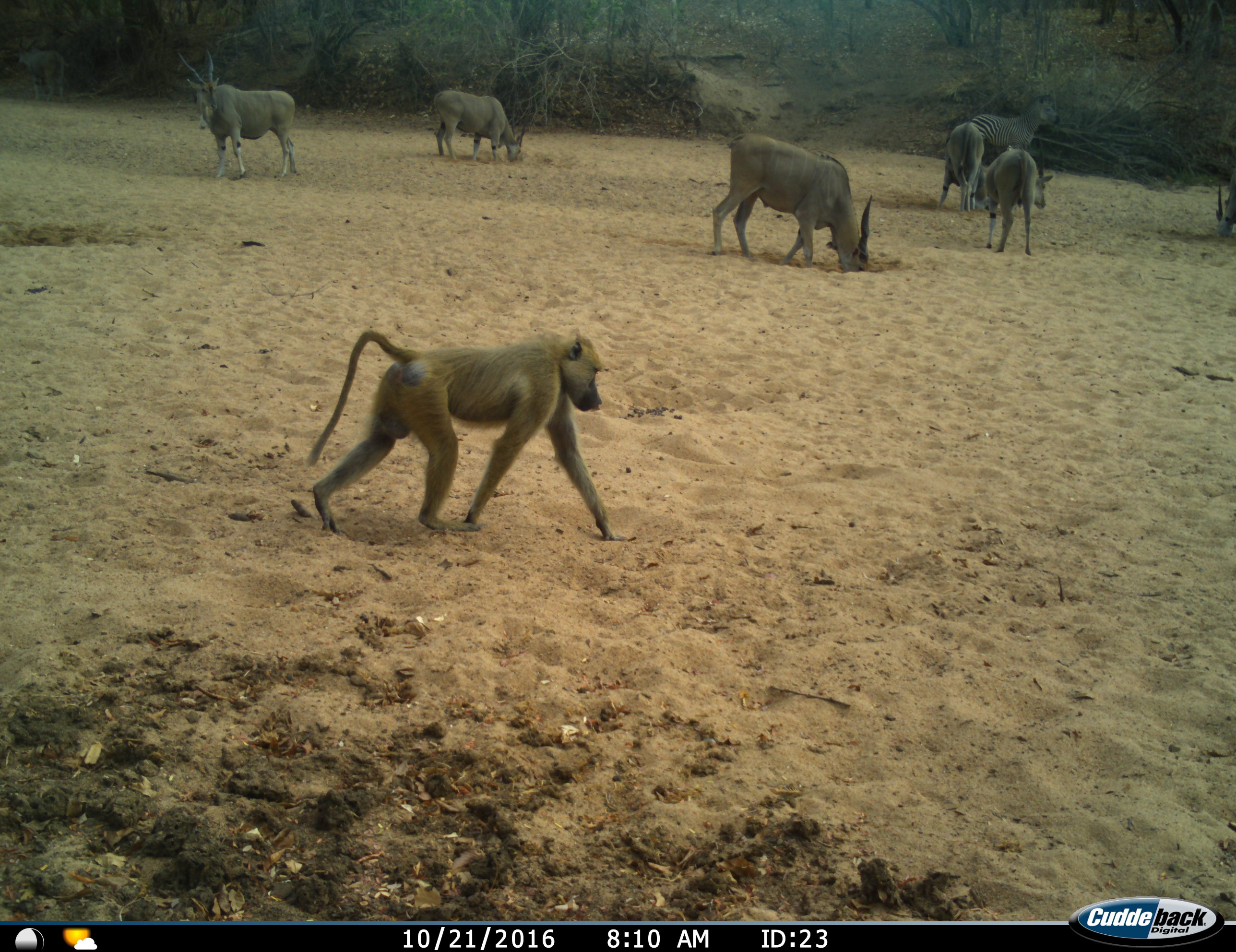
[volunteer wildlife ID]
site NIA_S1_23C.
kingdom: Animalia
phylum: Chordata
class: Mammalia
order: Primates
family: Cercopithecidae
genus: Papio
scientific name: Papio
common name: baboon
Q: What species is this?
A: Baboon (Papio).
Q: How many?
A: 1.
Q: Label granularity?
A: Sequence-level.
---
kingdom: Animalia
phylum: Chordata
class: Mammalia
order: Artiodactyla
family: Bovidae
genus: Tragelaphus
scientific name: Tragelaphus oryx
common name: eland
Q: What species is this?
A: Eland (Tragelaphus oryx).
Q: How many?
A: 6.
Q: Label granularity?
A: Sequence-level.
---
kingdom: Animalia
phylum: Chordata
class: Mammalia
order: Perissodactyla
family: Equidae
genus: Equus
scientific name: Equus quagga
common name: plains zebra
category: zebraplains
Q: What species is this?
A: Zebraplains (plains zebra) (Equus quagga).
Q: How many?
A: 1.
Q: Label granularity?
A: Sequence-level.